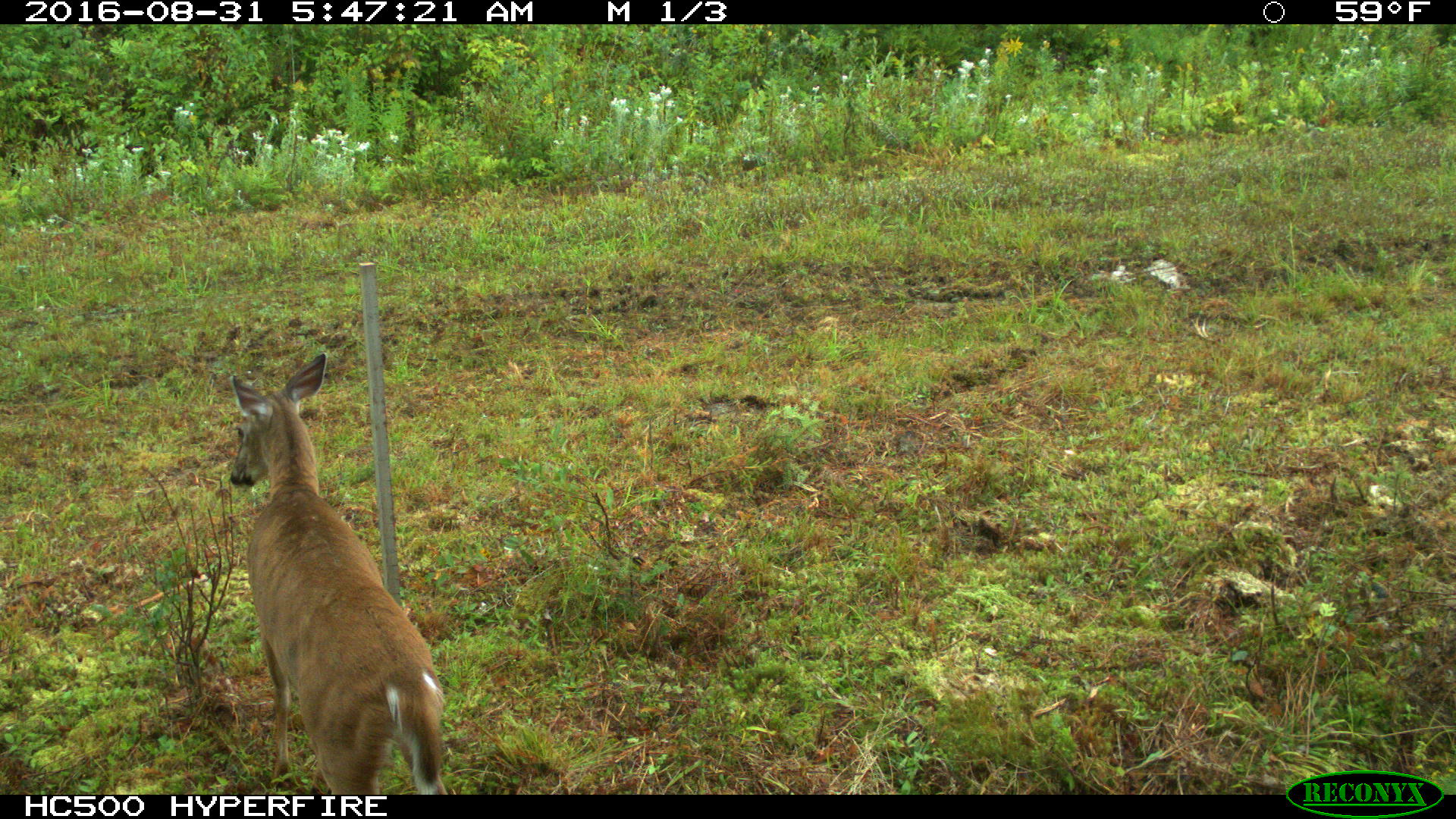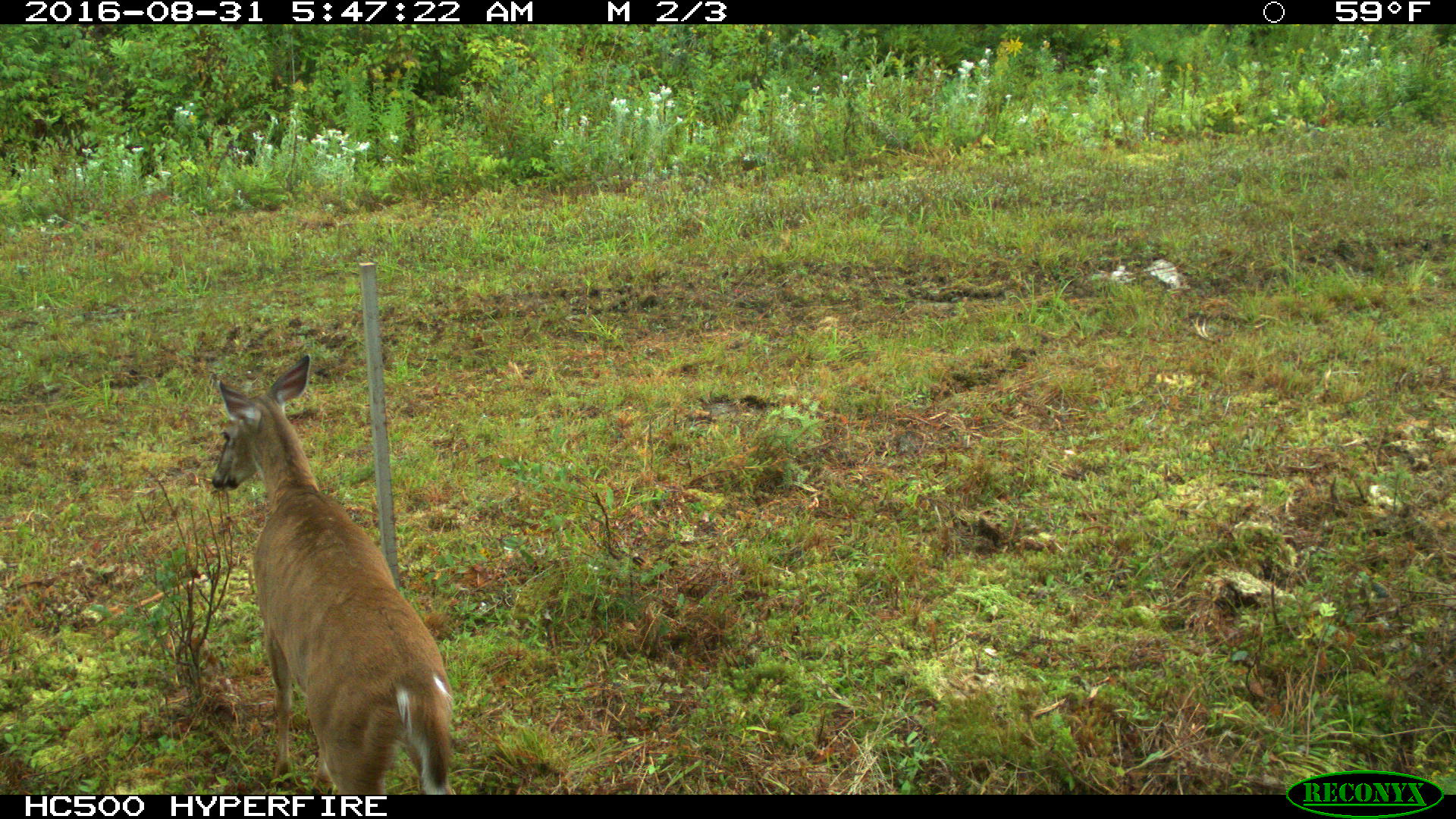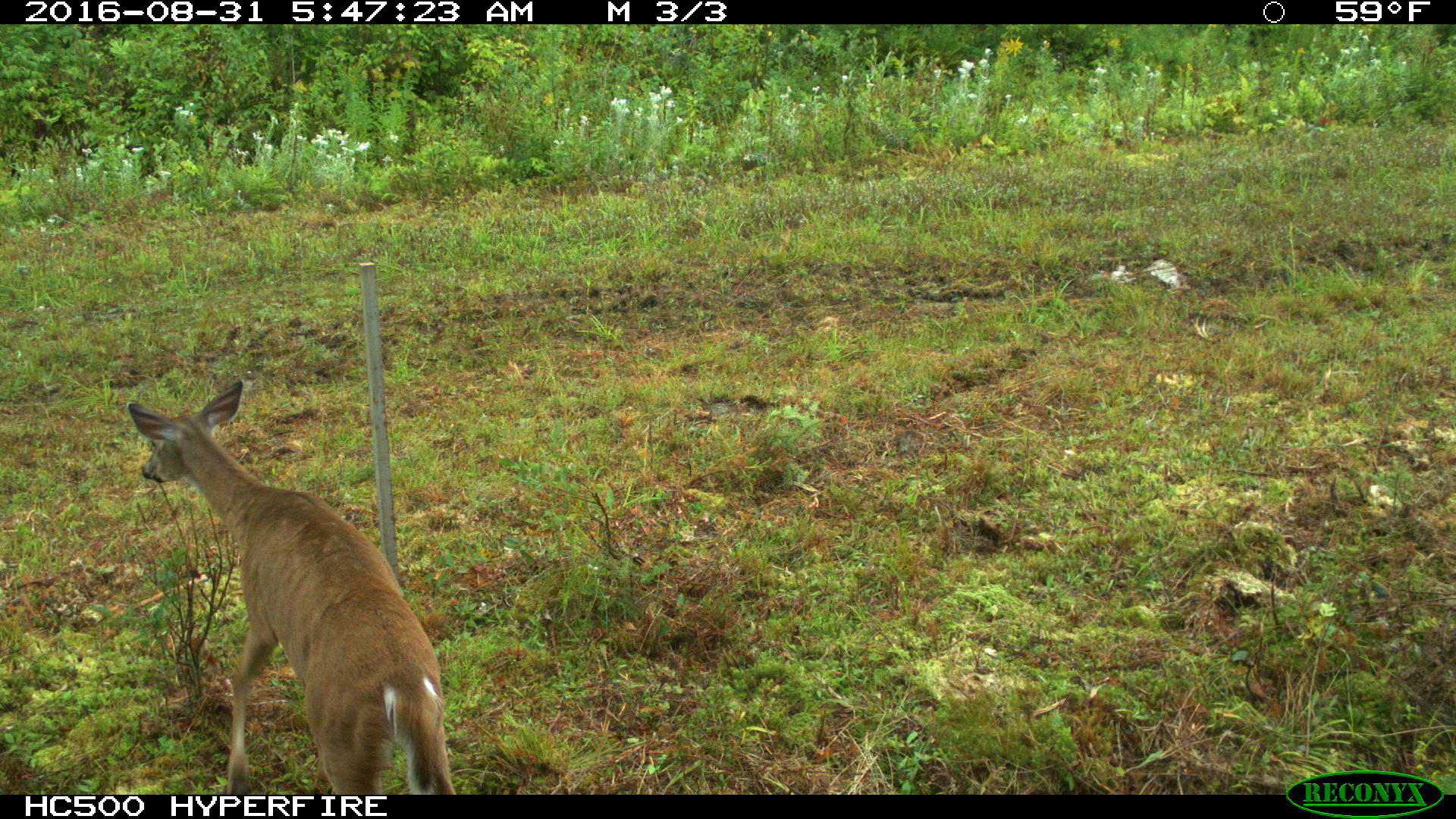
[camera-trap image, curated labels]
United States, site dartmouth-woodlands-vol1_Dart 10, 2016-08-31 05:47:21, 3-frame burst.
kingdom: Animalia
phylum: Chordata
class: Mammalia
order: Artiodactyla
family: Cervidae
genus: Odocoileus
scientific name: Odocoileus virginianus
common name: white-tailed deer